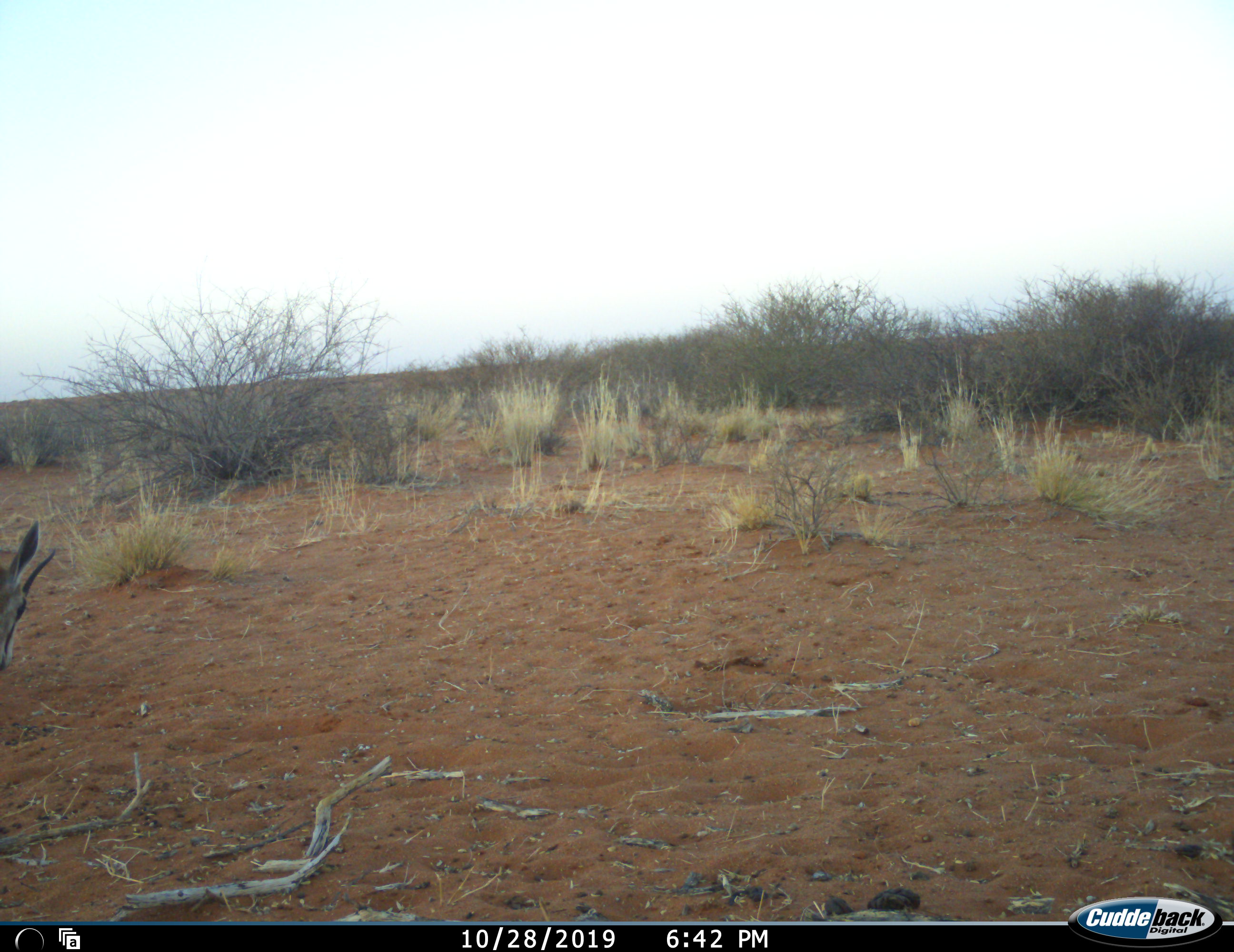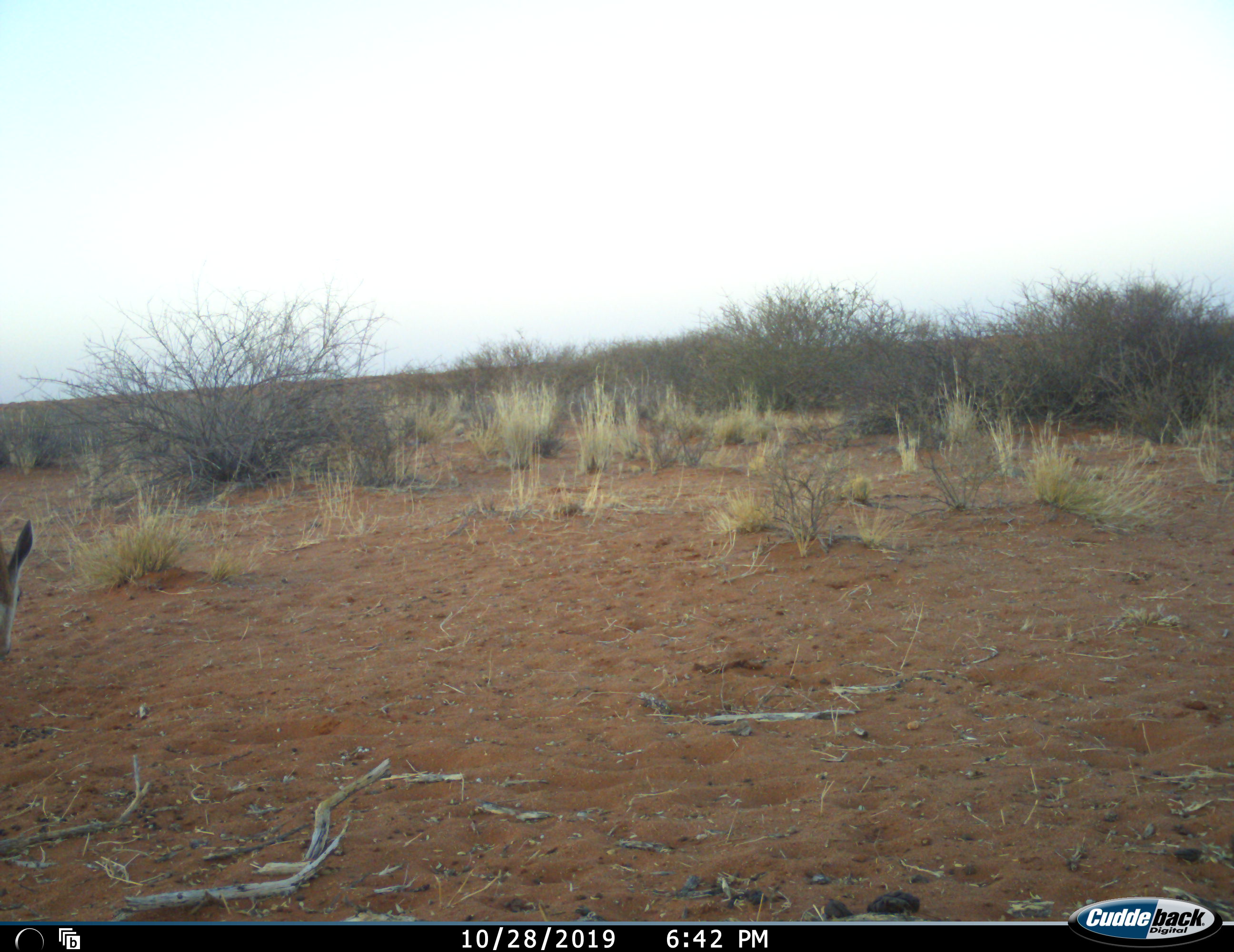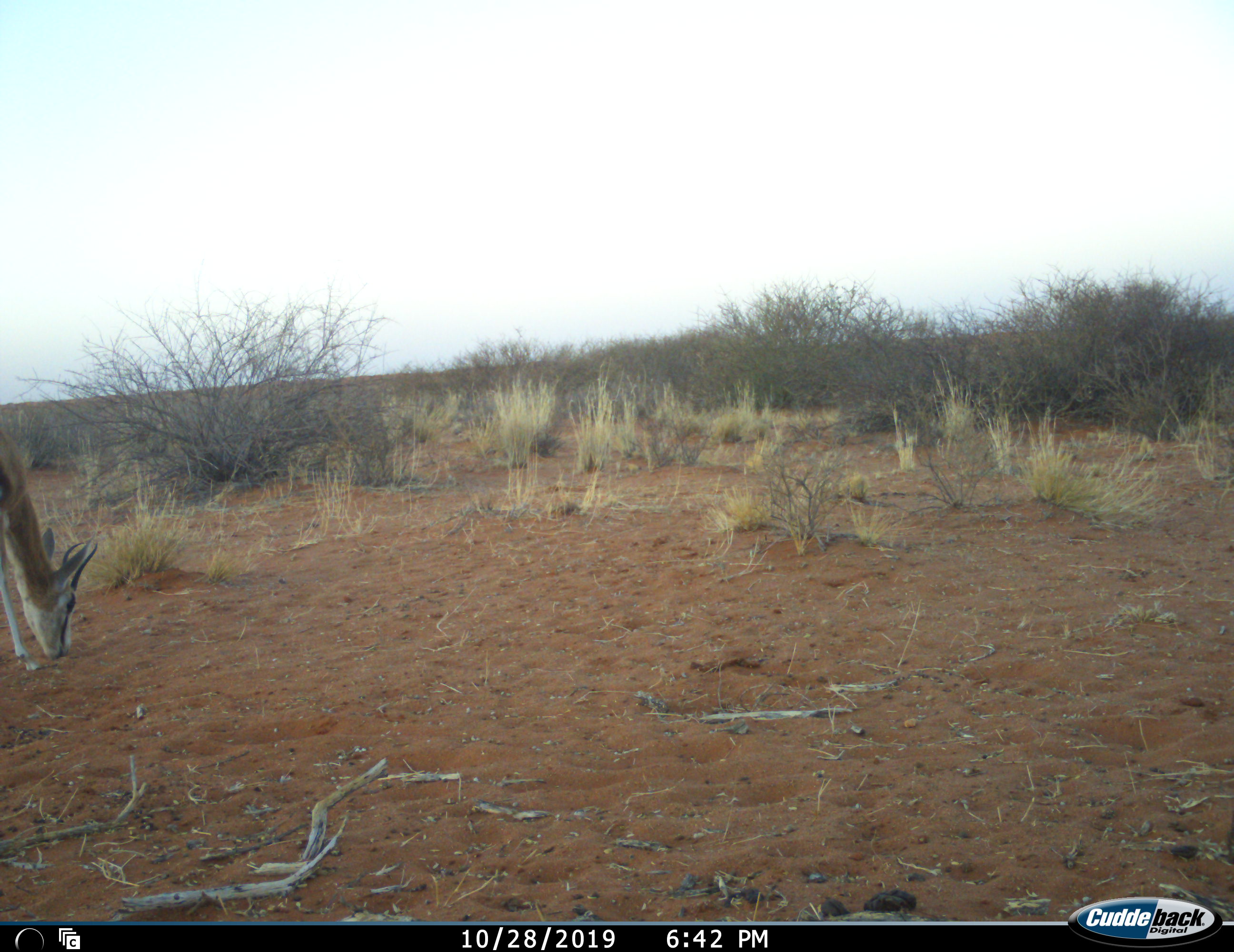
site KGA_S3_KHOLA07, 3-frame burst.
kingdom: Animalia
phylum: Chordata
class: Mammalia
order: Artiodactyla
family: Bovidae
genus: Antidorcas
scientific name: Antidorcas marsupialis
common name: springbok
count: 1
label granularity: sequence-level